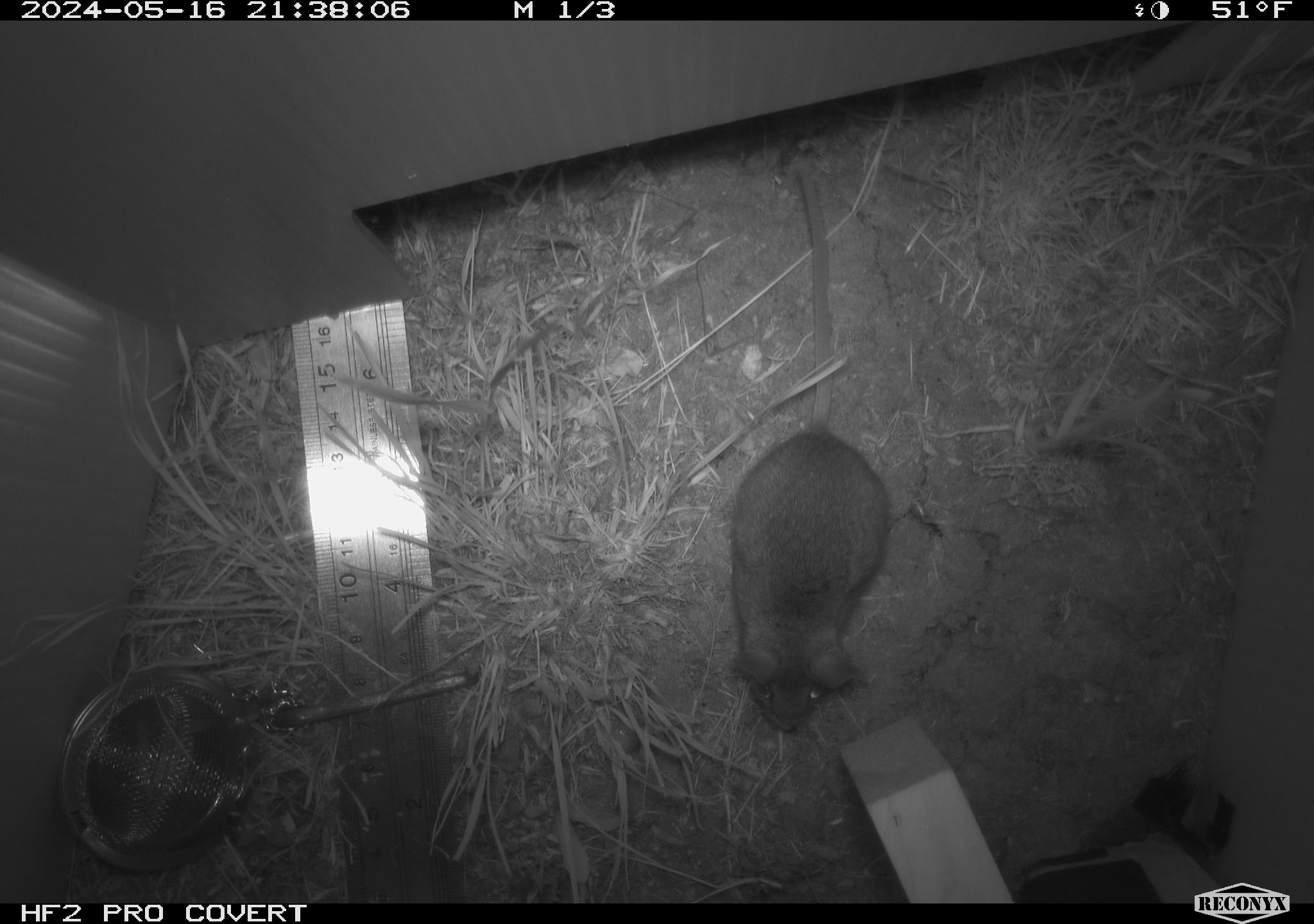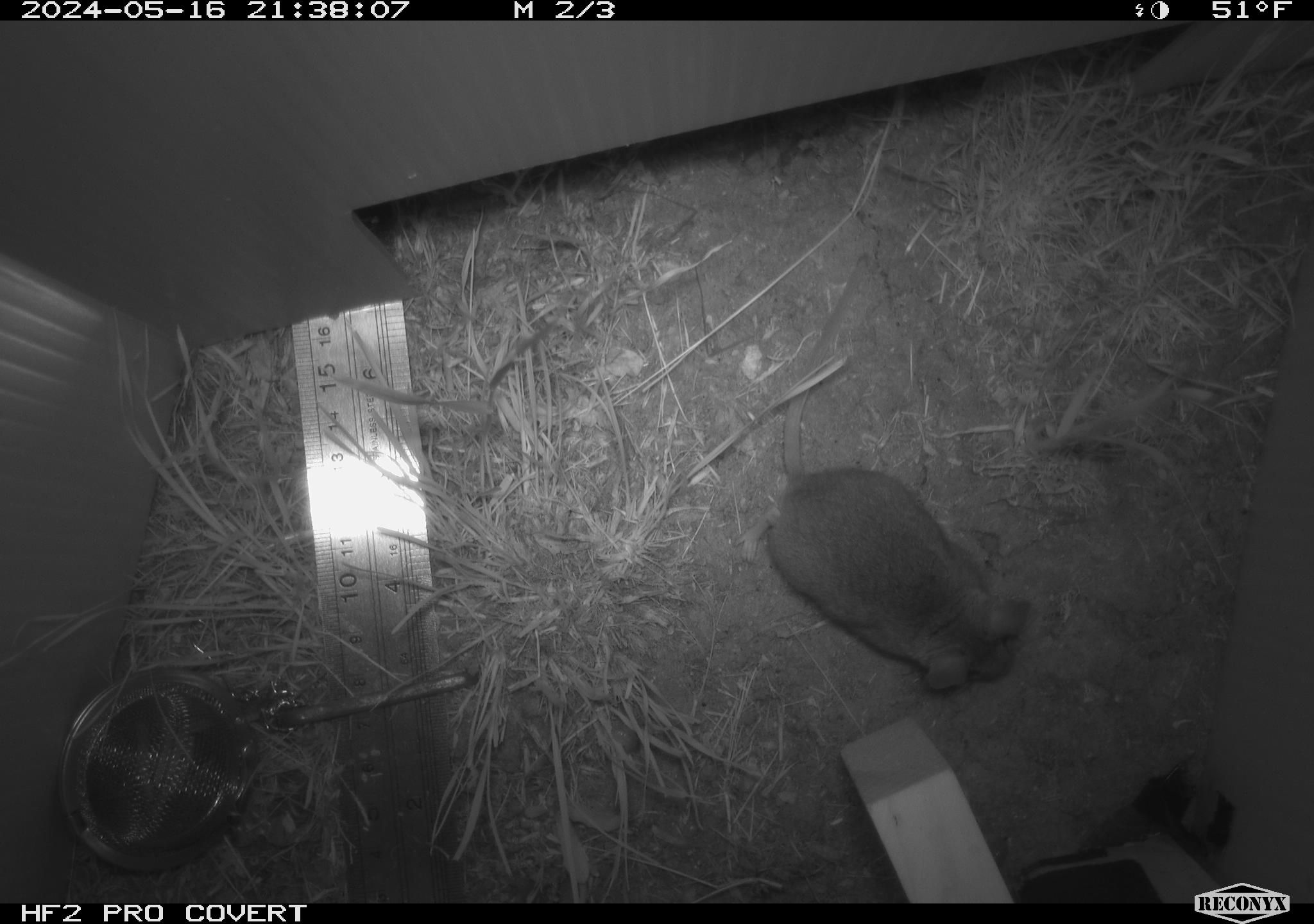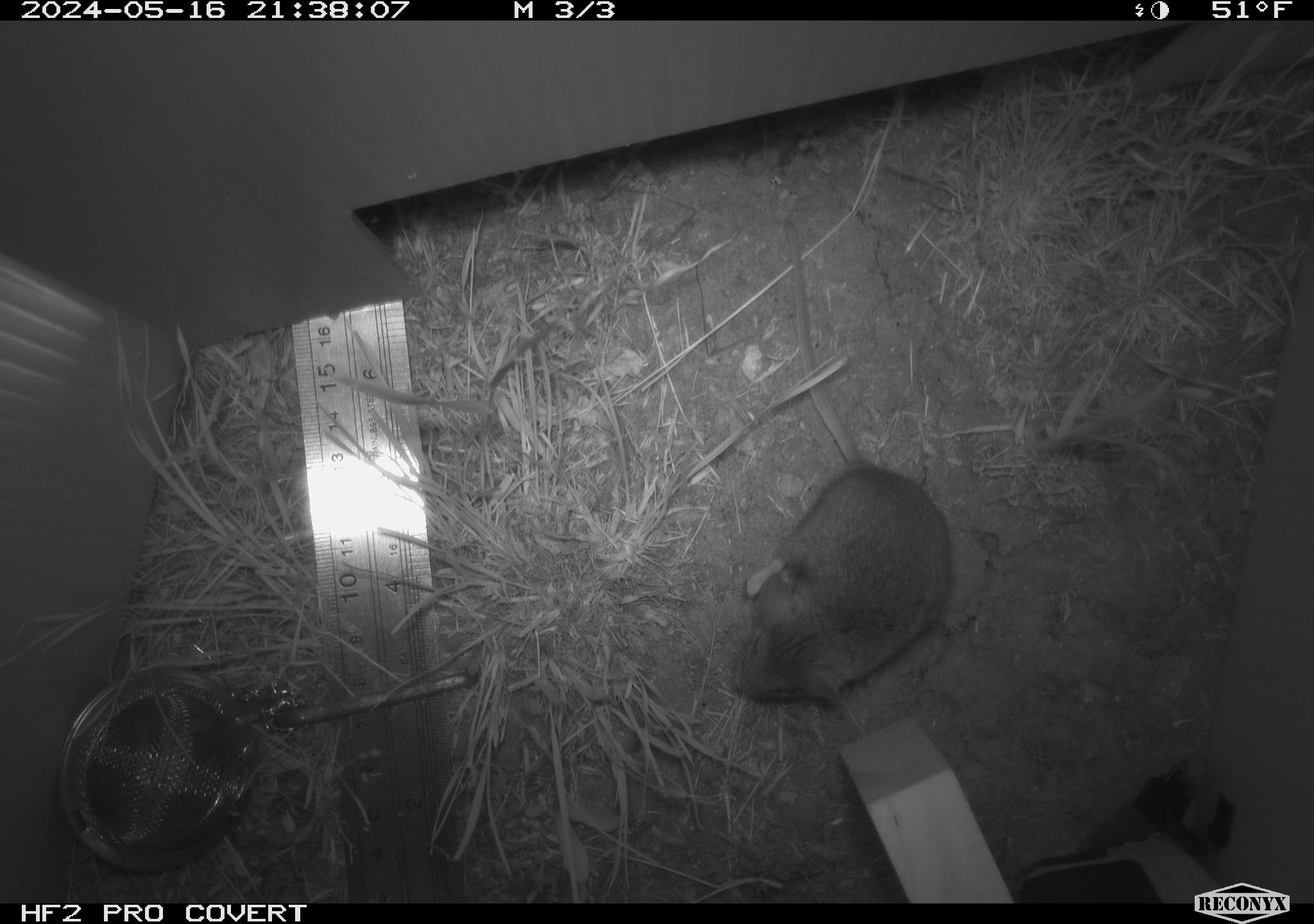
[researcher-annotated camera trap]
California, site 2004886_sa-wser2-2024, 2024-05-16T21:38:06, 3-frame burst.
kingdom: Animalia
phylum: Chordata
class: Mammalia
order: Rodentia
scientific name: Rodentia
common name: mouse species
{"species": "mouse species (Rodentia)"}